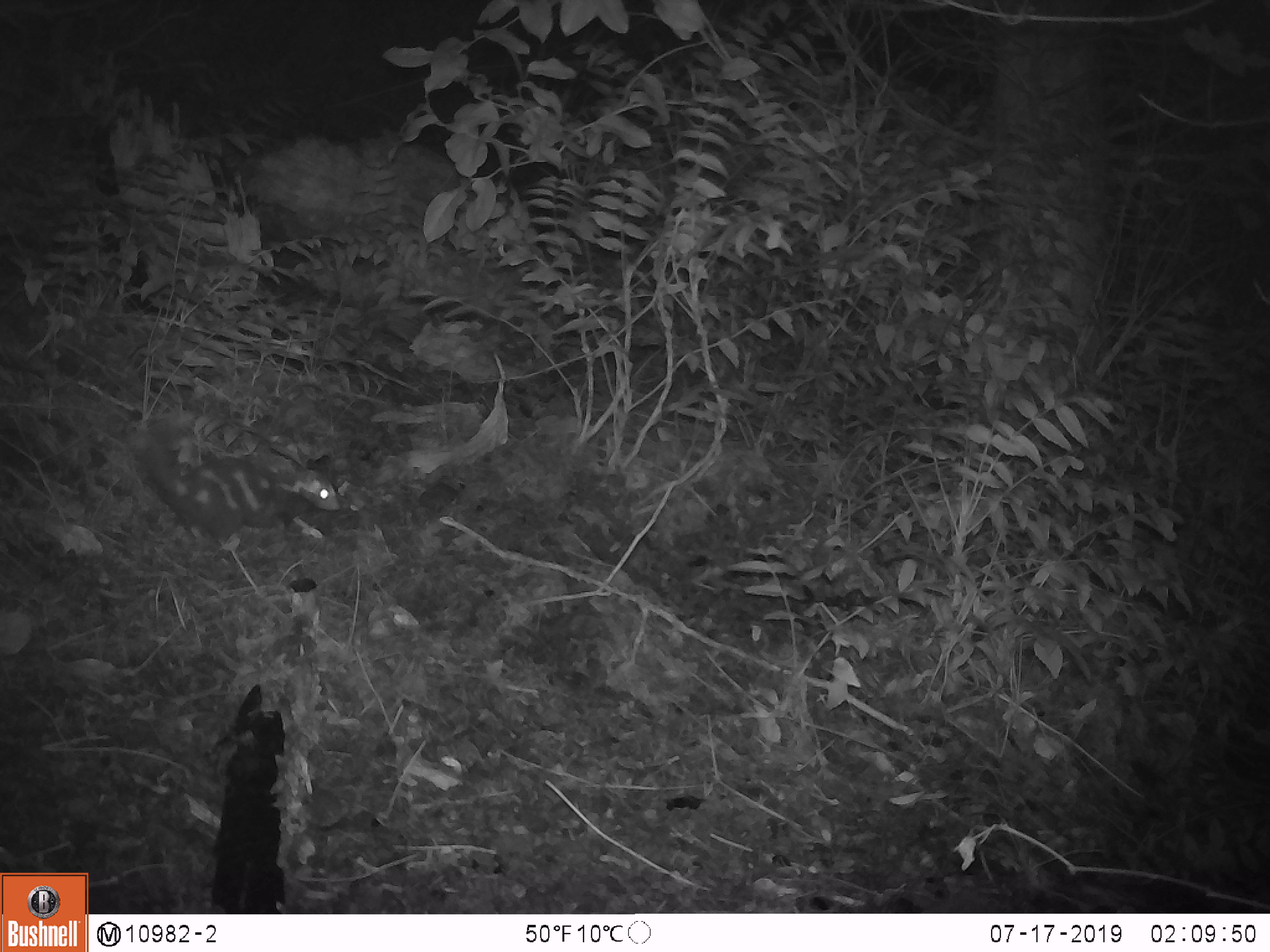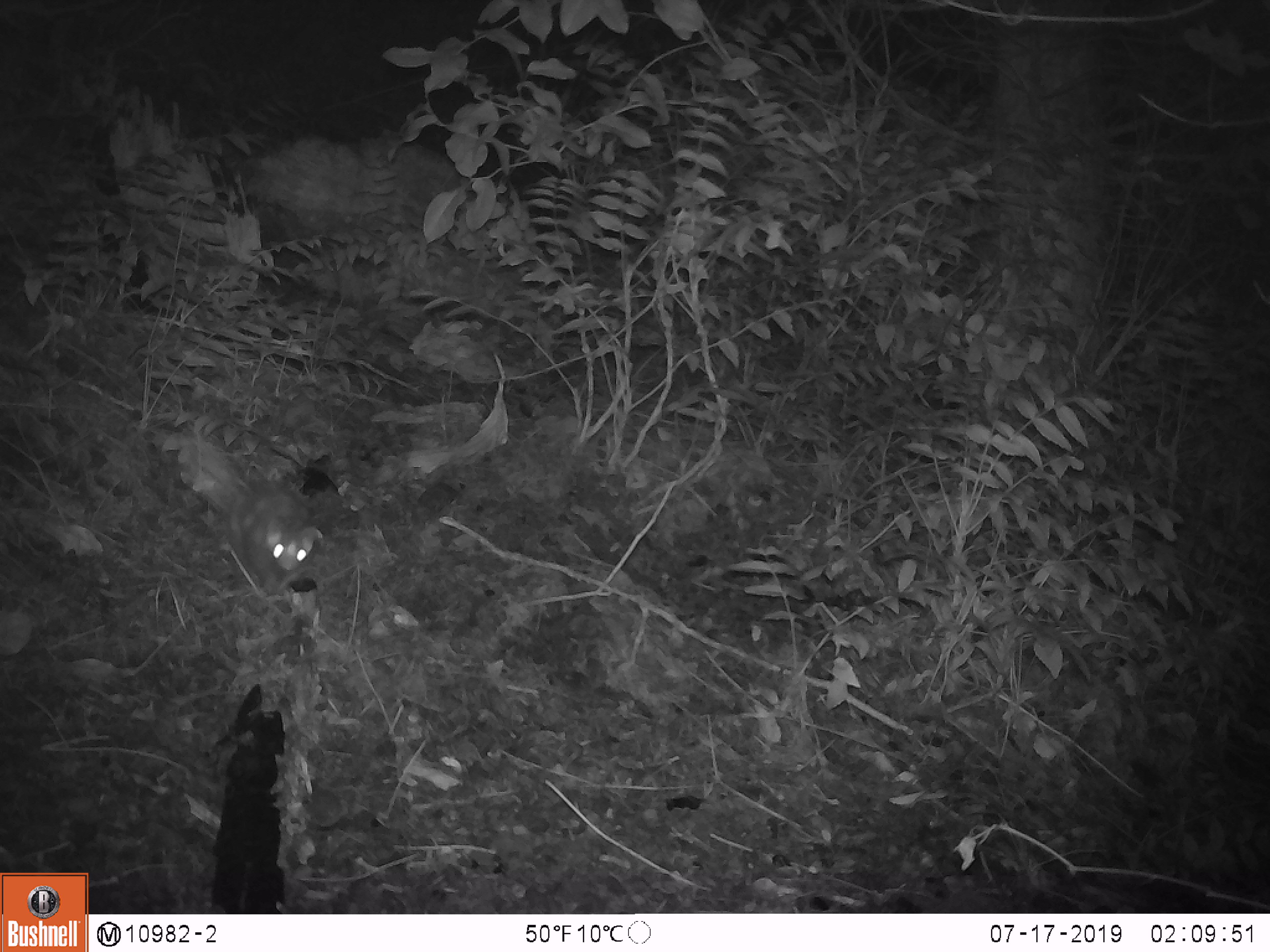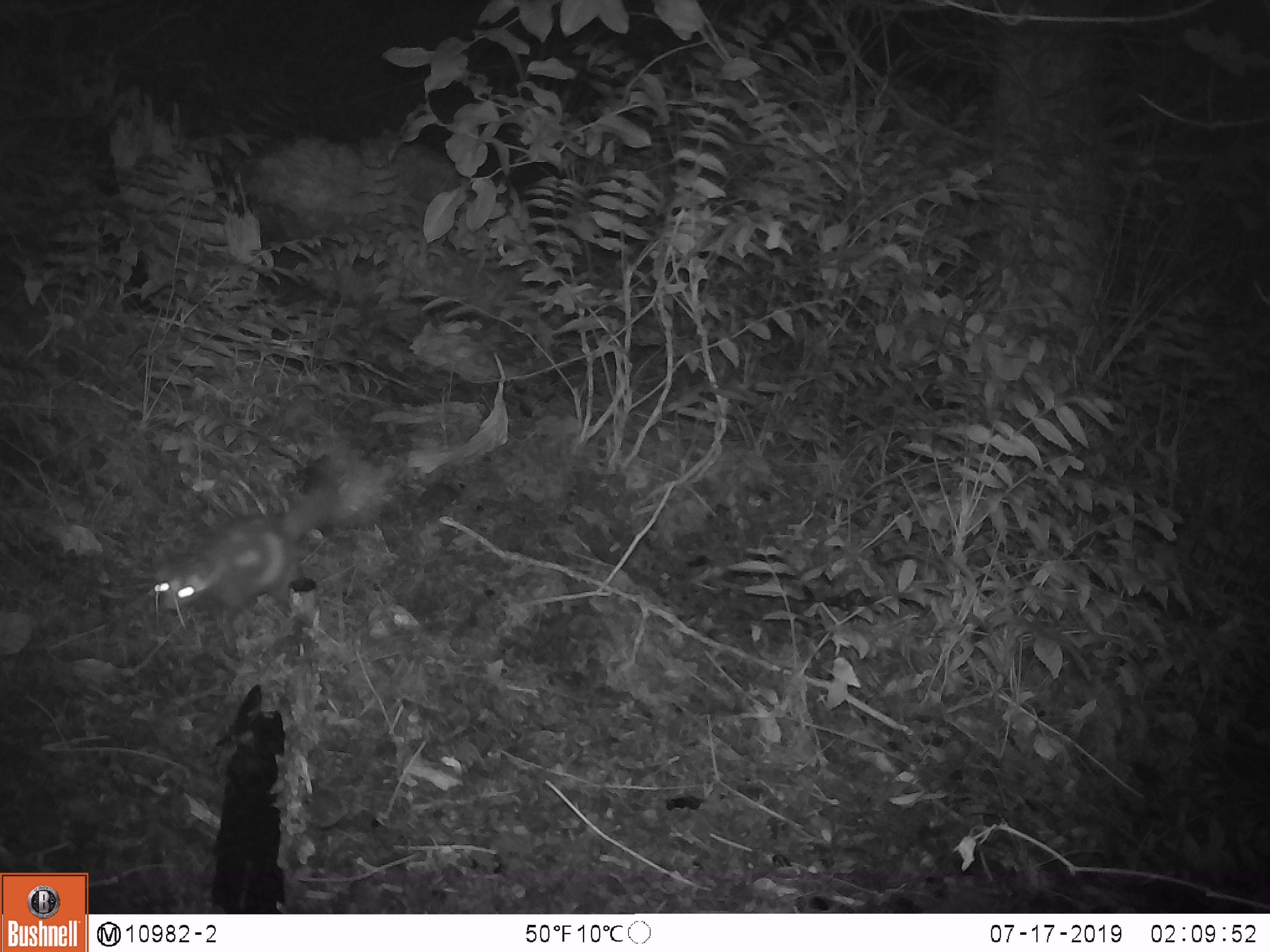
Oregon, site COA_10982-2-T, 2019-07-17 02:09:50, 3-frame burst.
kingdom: Animalia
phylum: Chordata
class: Mammalia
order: Carnivora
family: Mephitidae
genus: Spilogale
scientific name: Spilogale gracilis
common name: western spotted skunk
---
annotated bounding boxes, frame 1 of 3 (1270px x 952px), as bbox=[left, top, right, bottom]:
western spotted skunk: bbox=[134, 415, 346, 556]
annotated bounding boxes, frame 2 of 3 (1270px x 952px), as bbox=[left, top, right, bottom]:
western spotted skunk: bbox=[180, 435, 330, 600]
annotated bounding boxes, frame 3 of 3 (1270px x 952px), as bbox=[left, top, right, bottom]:
western spotted skunk: bbox=[154, 474, 368, 618]